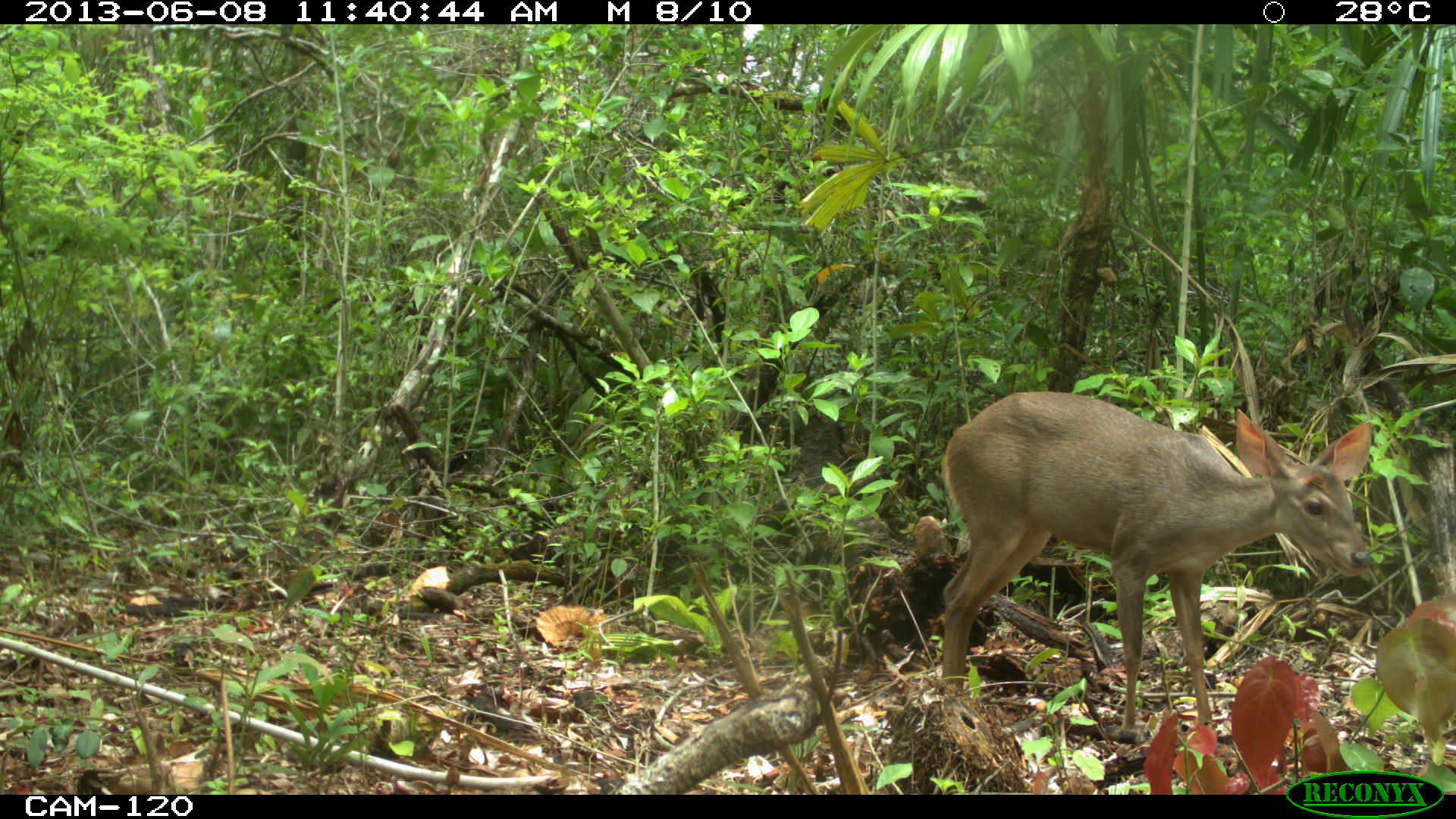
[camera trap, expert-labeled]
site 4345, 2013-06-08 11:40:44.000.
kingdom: Animalia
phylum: Chordata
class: Mammalia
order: Artiodactyla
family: Cervidae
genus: Odocoileus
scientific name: Odocoileus pandora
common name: yucatán brown brocket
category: mazama pandora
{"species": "mazama pandora (yucatán brown brocket) (Odocoileus pandora)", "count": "1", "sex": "female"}